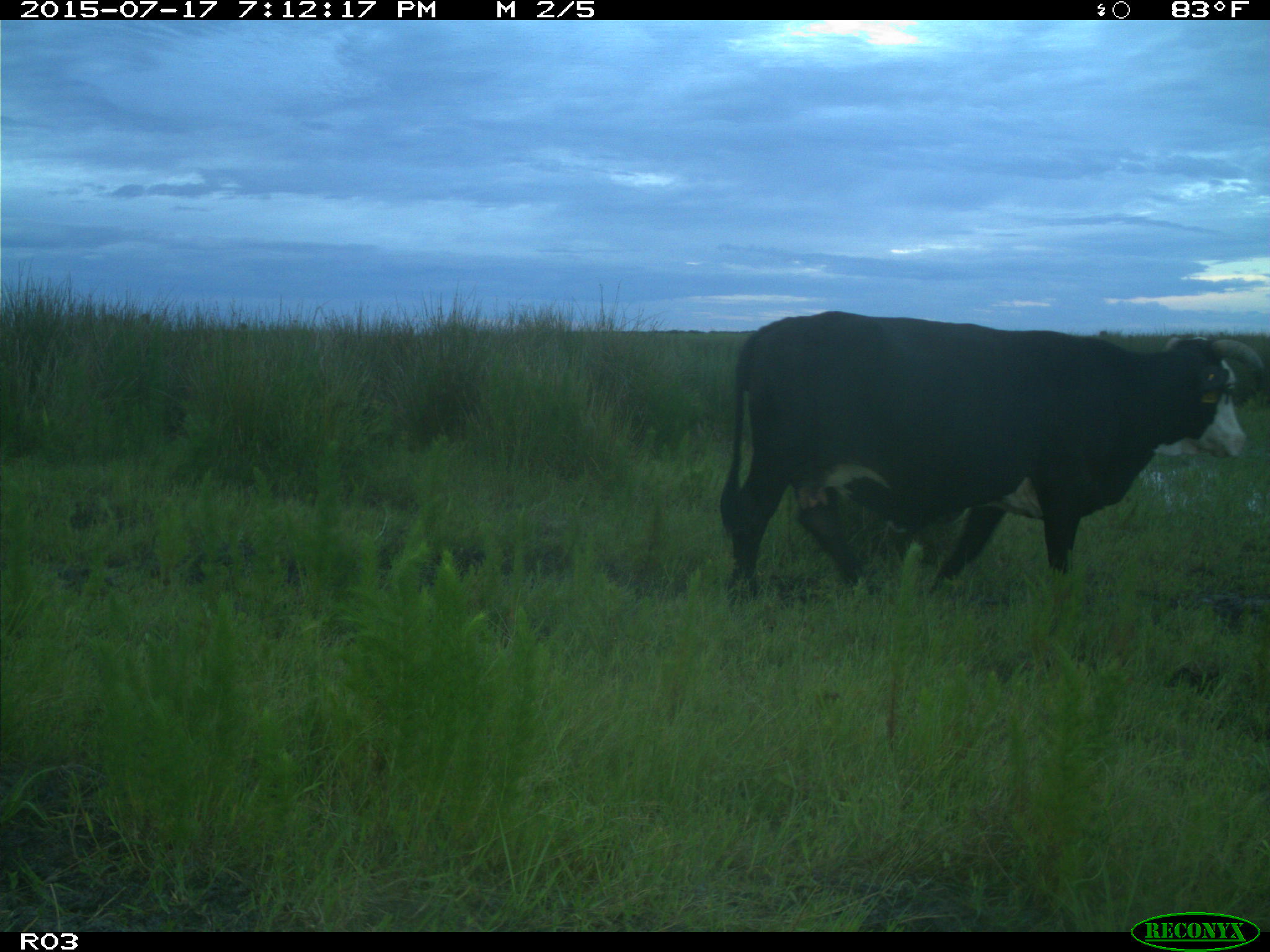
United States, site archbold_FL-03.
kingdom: Animalia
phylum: Chordata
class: Mammalia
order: Artiodactyla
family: Bovidae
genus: Bos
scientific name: Bos taurus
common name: domestic cow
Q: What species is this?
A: Bos taurus (domestic cow).